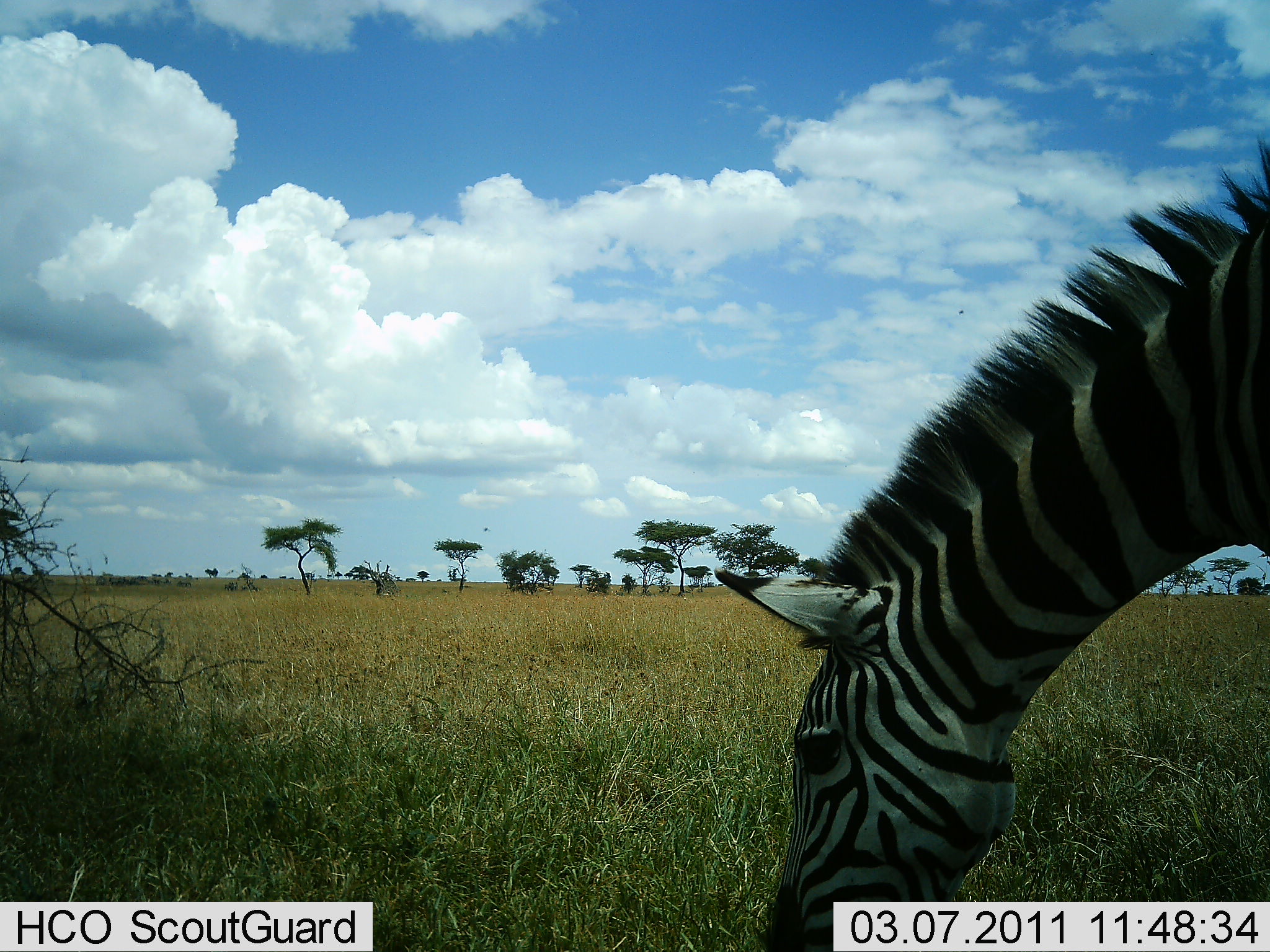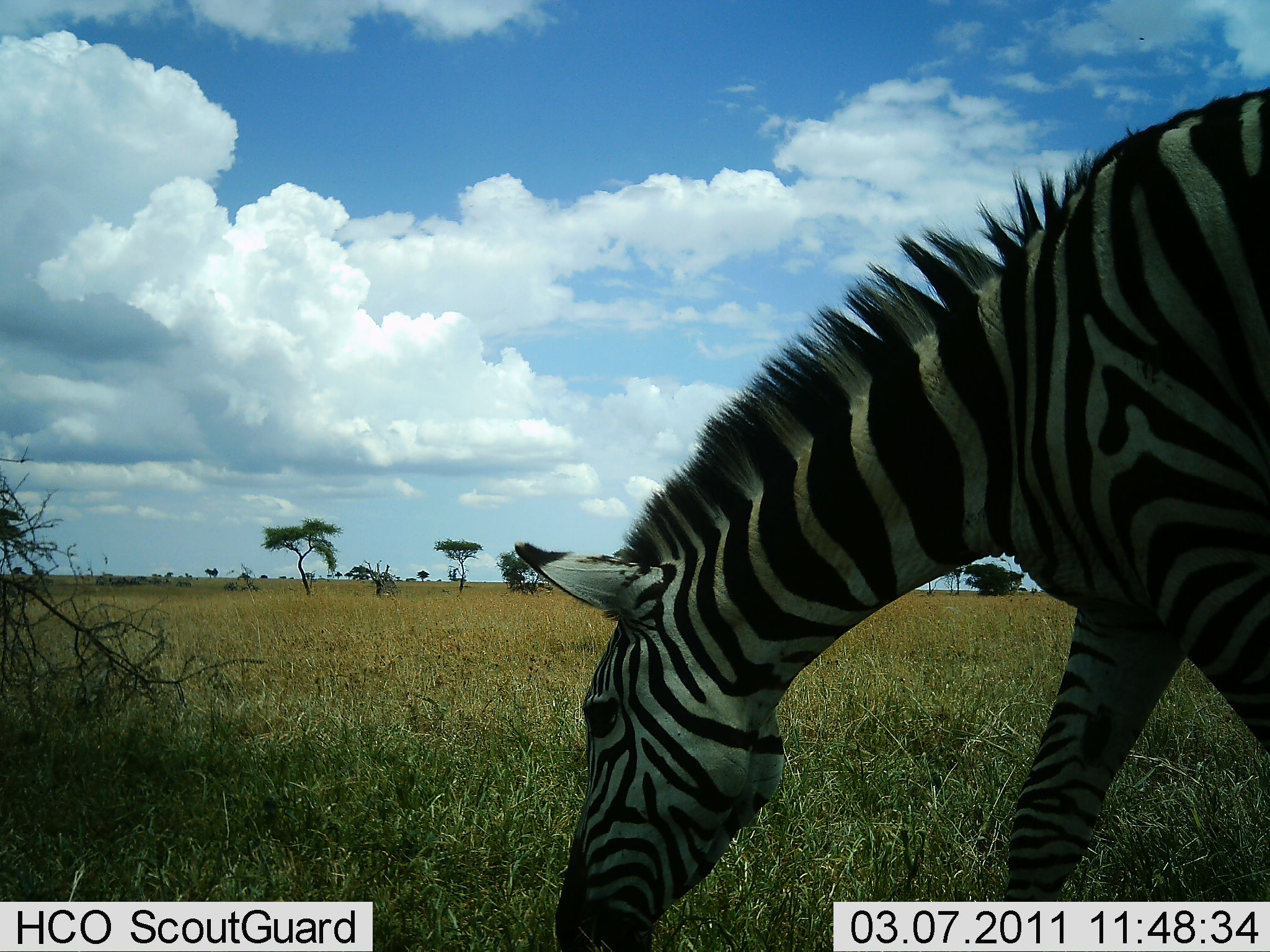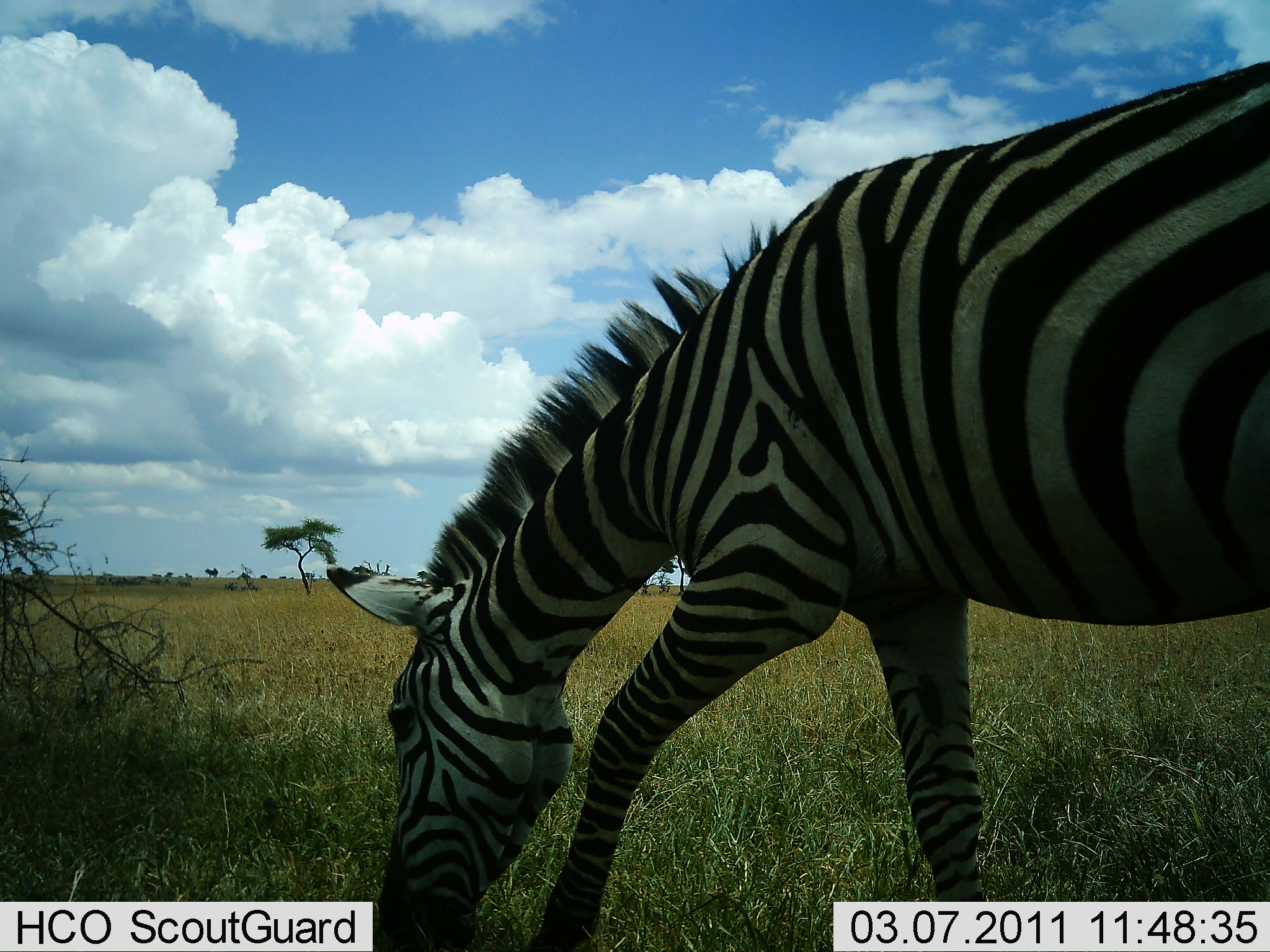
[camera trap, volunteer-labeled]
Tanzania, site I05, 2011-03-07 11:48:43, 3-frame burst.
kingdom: Animalia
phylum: Chordata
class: Mammalia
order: Perissodactyla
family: Equidae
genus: Equus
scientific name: Equus quagga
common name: plains zebra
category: zebra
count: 1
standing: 9%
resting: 0%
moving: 45%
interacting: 0%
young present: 0%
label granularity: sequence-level